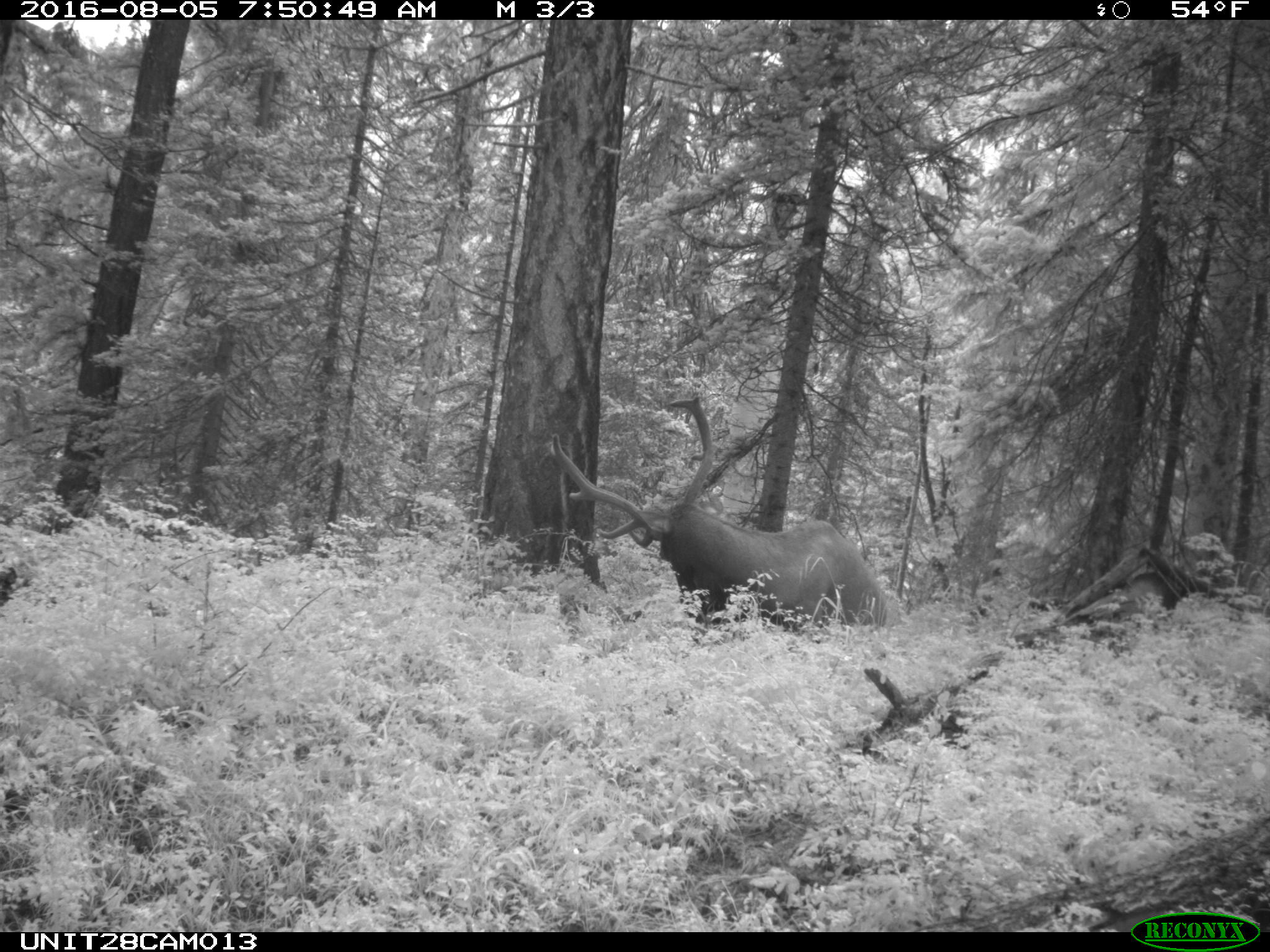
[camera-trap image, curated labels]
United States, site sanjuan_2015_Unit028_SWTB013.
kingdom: Animalia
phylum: Chordata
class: Mammalia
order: Artiodactyla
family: Cervidae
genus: Cervus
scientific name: Cervus elaphus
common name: red deer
Cervus elaphus (red deer).